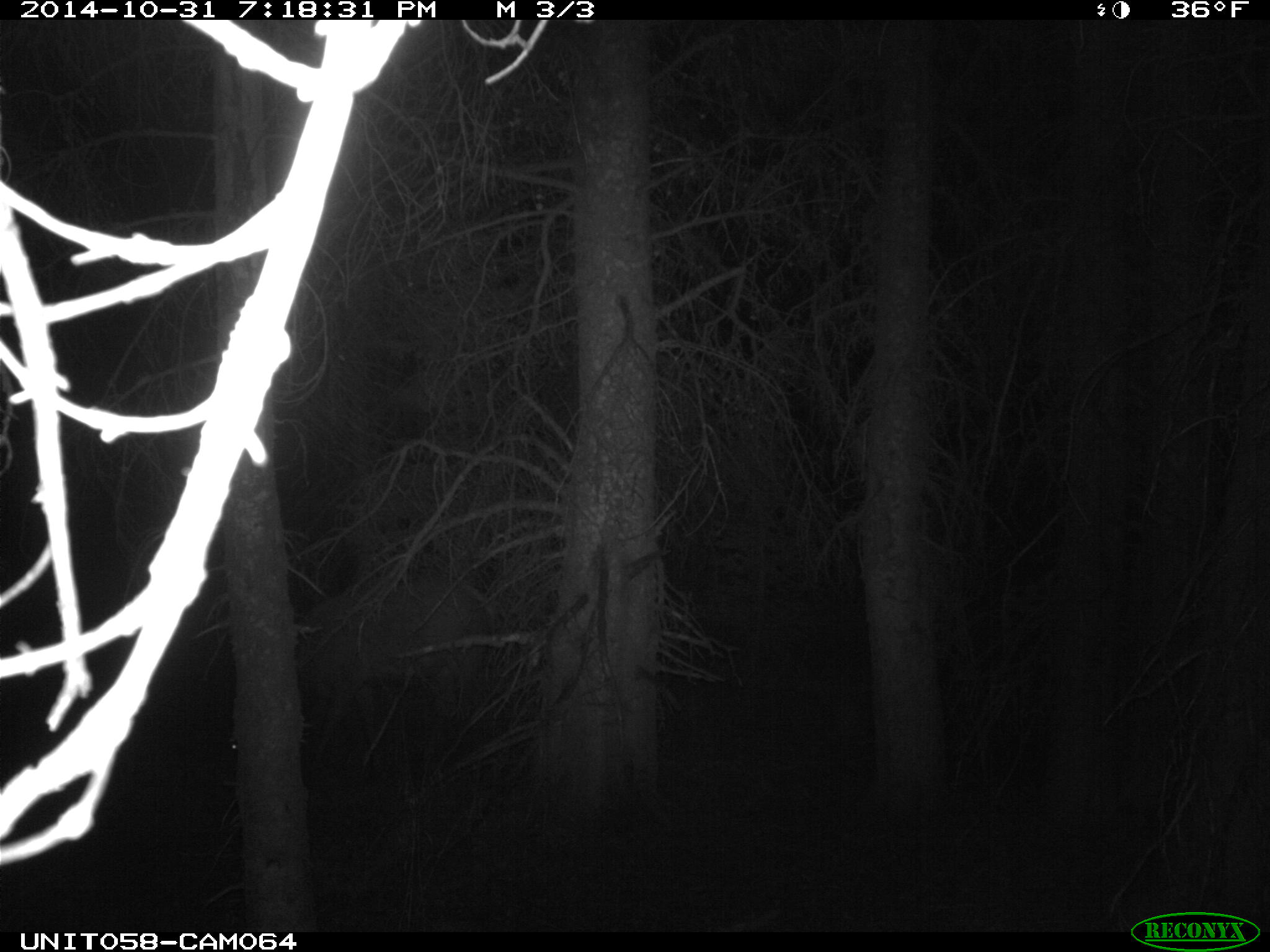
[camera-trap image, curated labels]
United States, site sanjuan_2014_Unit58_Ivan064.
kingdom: Animalia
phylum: Chordata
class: Mammalia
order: Artiodactyla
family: Cervidae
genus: Cervus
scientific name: Cervus elaphus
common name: red deer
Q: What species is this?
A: Cervus elaphus (red deer).